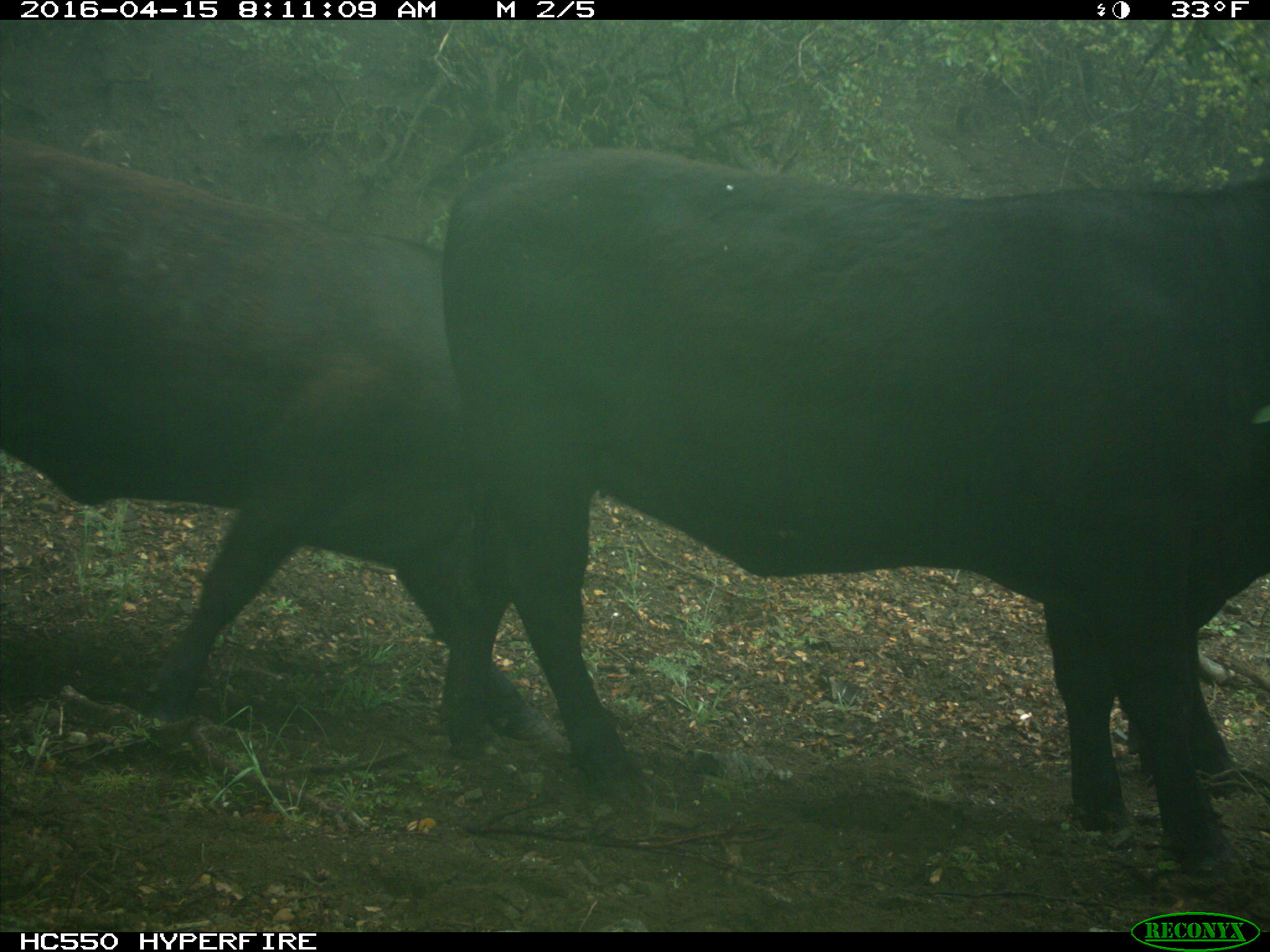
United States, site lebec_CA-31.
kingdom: Animalia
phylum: Chordata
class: Mammalia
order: Artiodactyla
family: Bovidae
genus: Bos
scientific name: Bos taurus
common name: domestic cow